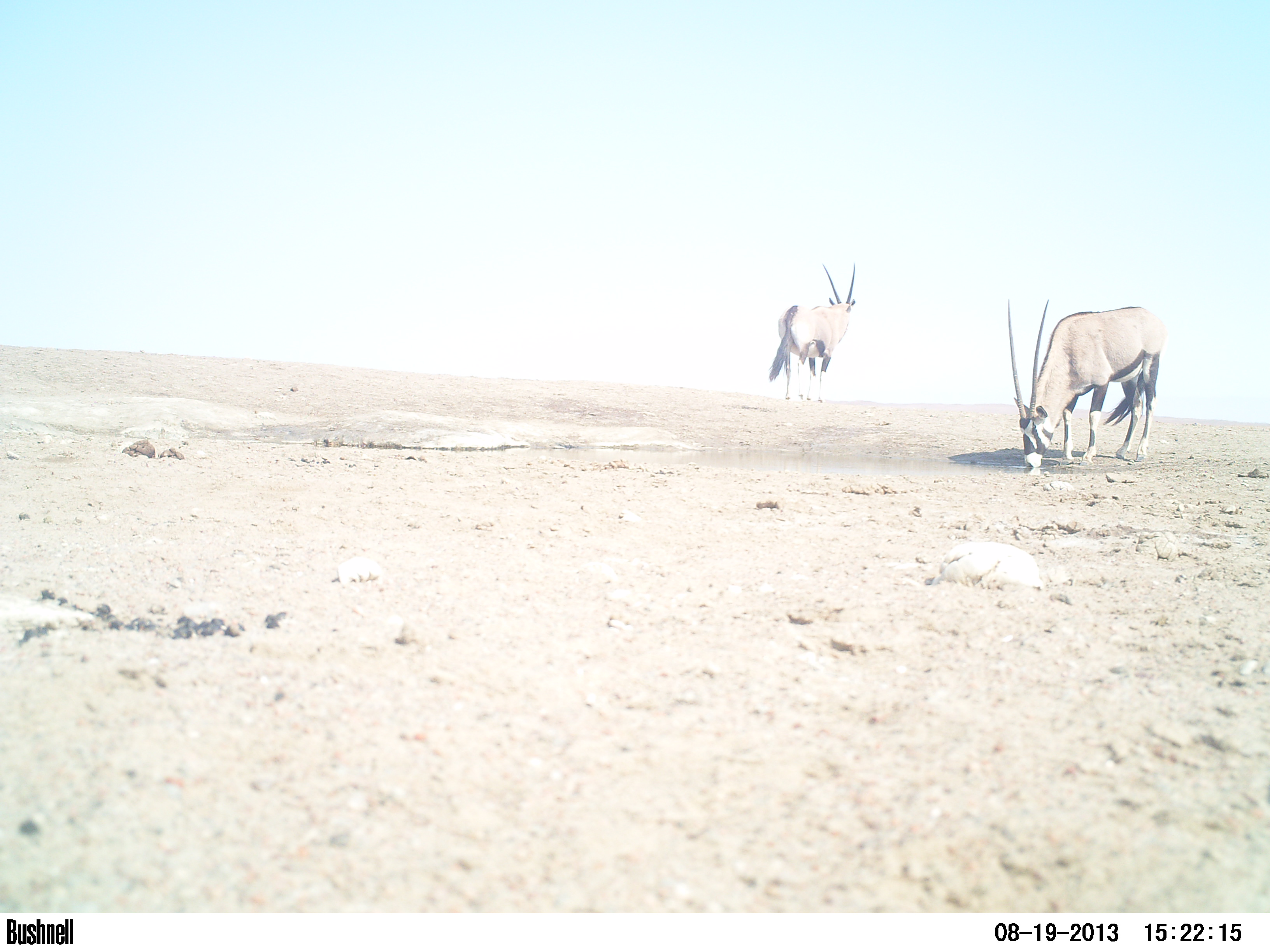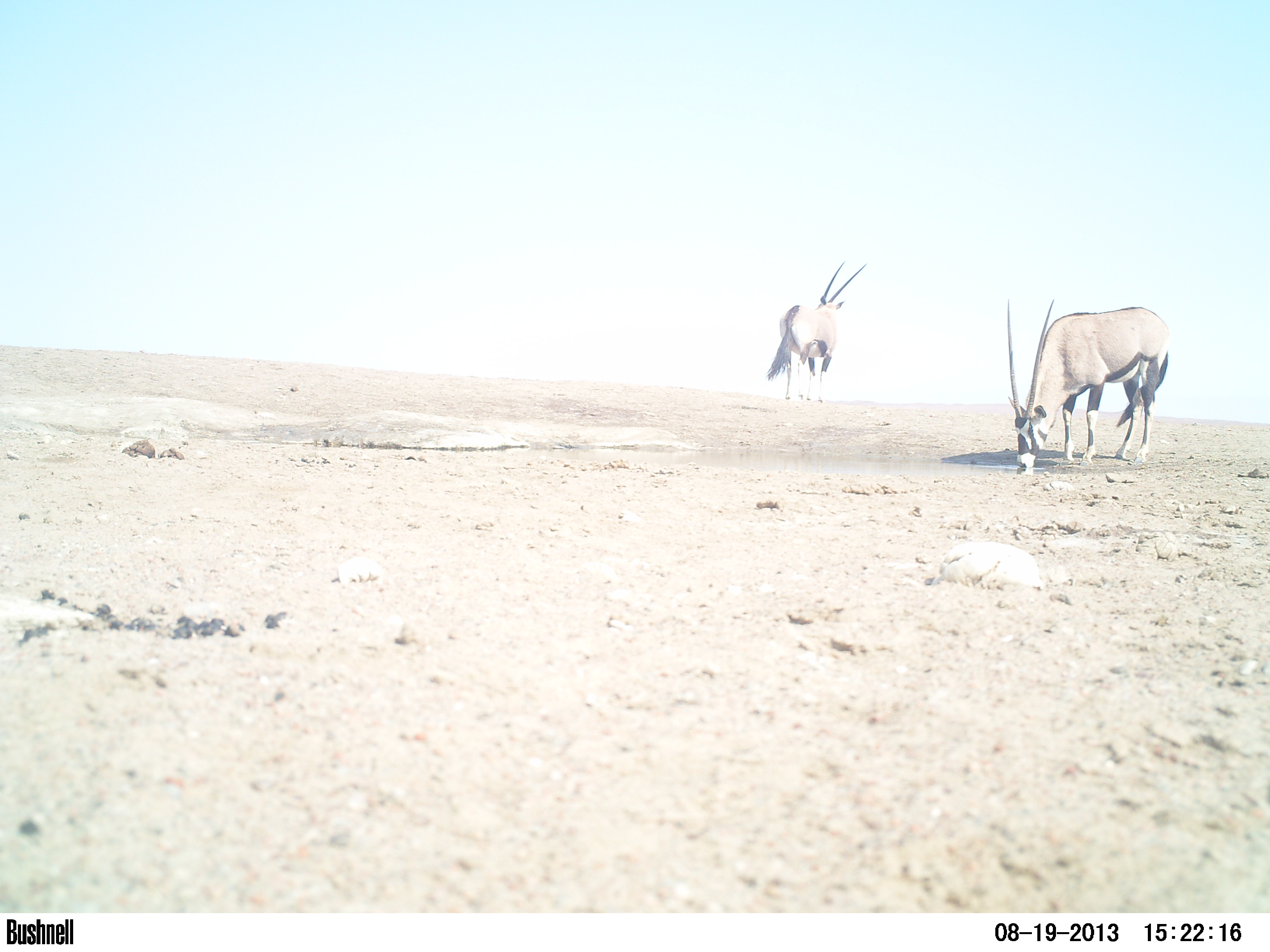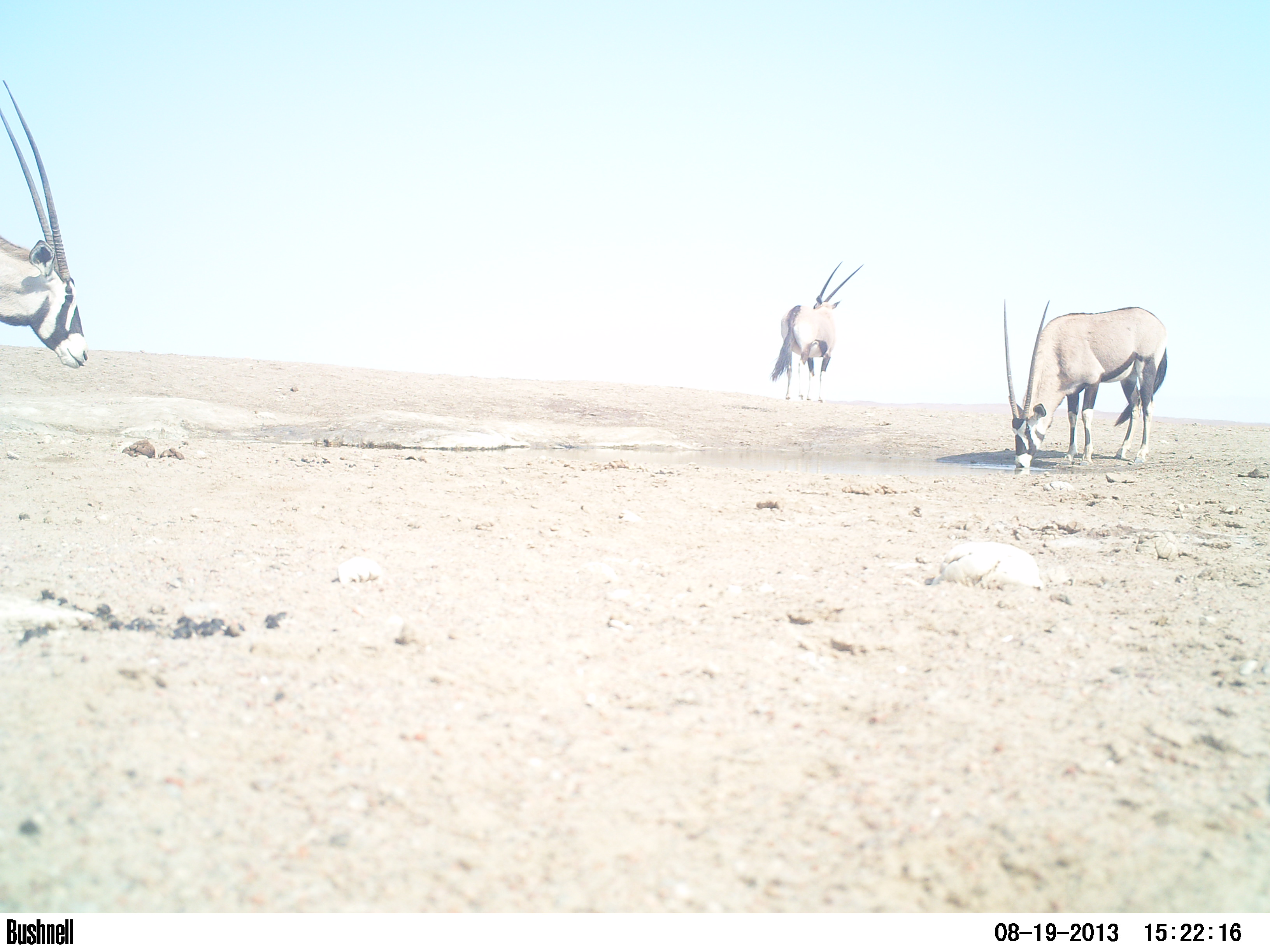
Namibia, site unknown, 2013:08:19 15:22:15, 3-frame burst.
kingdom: Animalia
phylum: Chordata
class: Mammalia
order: Artiodactyla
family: Bovidae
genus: Oryx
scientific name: Oryx gazella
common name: gemsbok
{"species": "Oryx gazella (gemsbok)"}